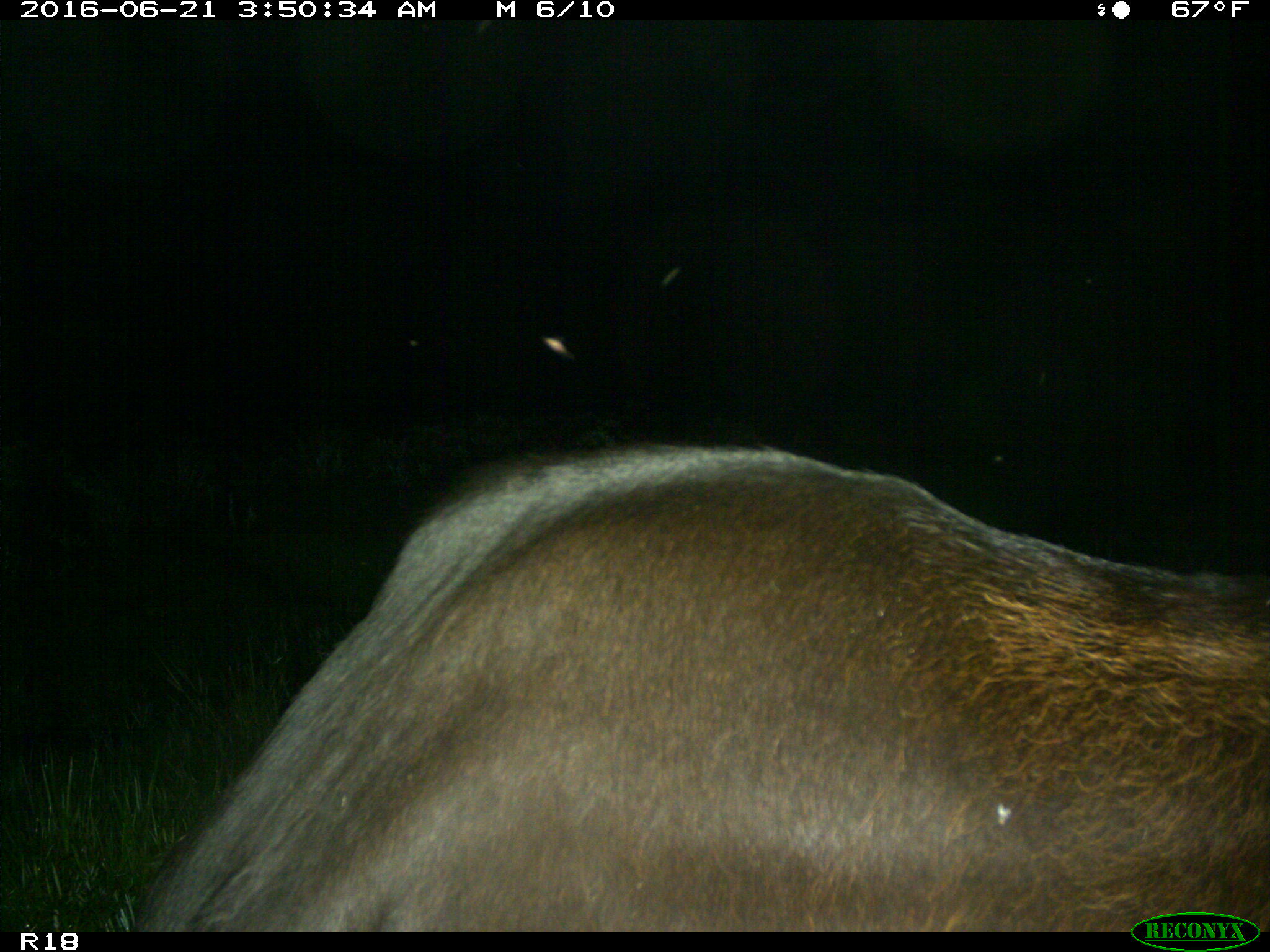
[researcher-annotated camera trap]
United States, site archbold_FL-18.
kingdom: Animalia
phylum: Chordata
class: Mammalia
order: Artiodactyla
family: Bovidae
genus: Bos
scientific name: Bos taurus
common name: domestic cow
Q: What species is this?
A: Bos taurus (domestic cow).